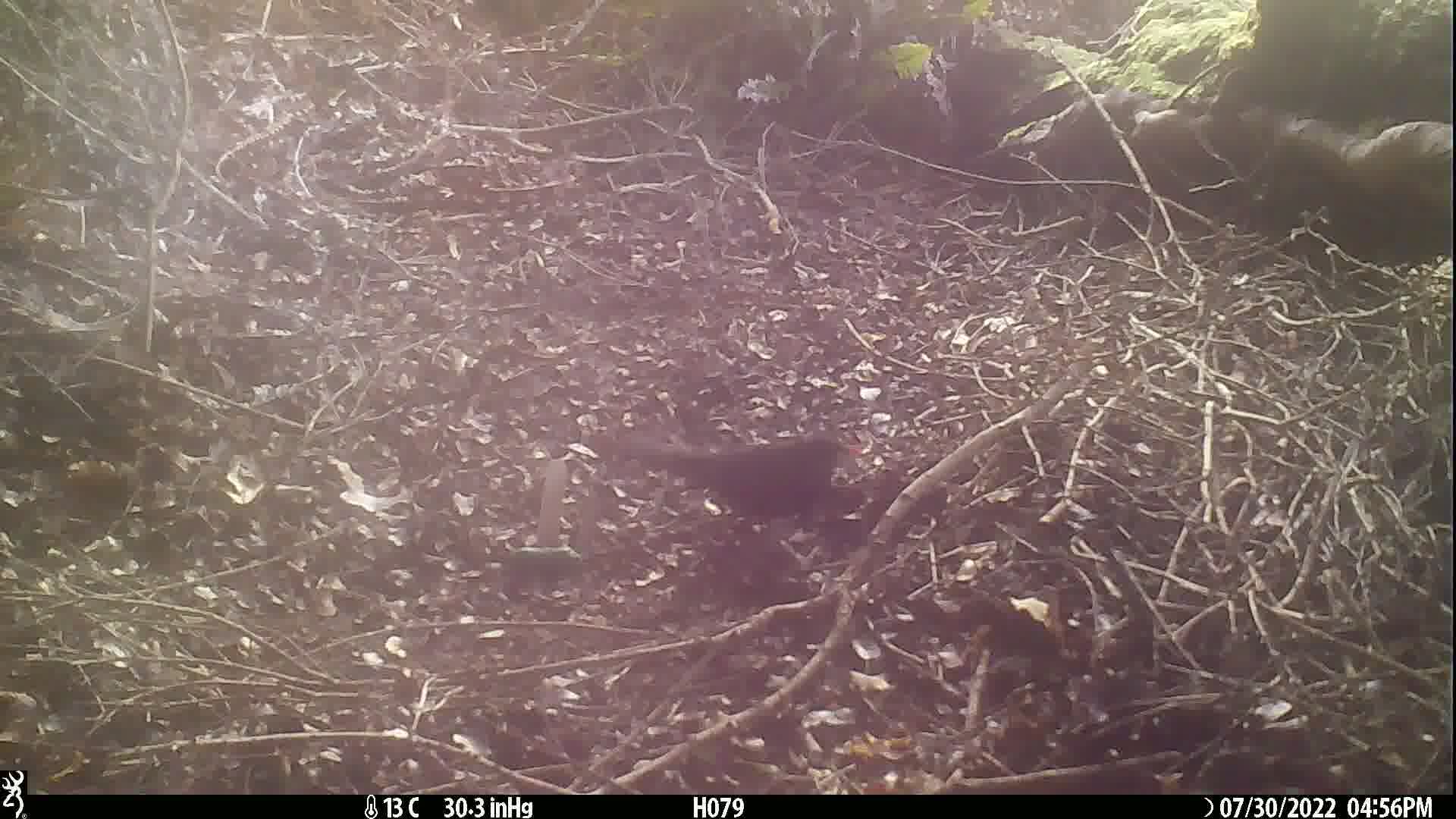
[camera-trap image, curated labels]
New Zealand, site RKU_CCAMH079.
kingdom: Animalia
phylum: Chordata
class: Aves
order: Passeriformes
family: Turdidae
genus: Turdus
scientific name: Turdus merula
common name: eurasian blackbird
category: blackbird